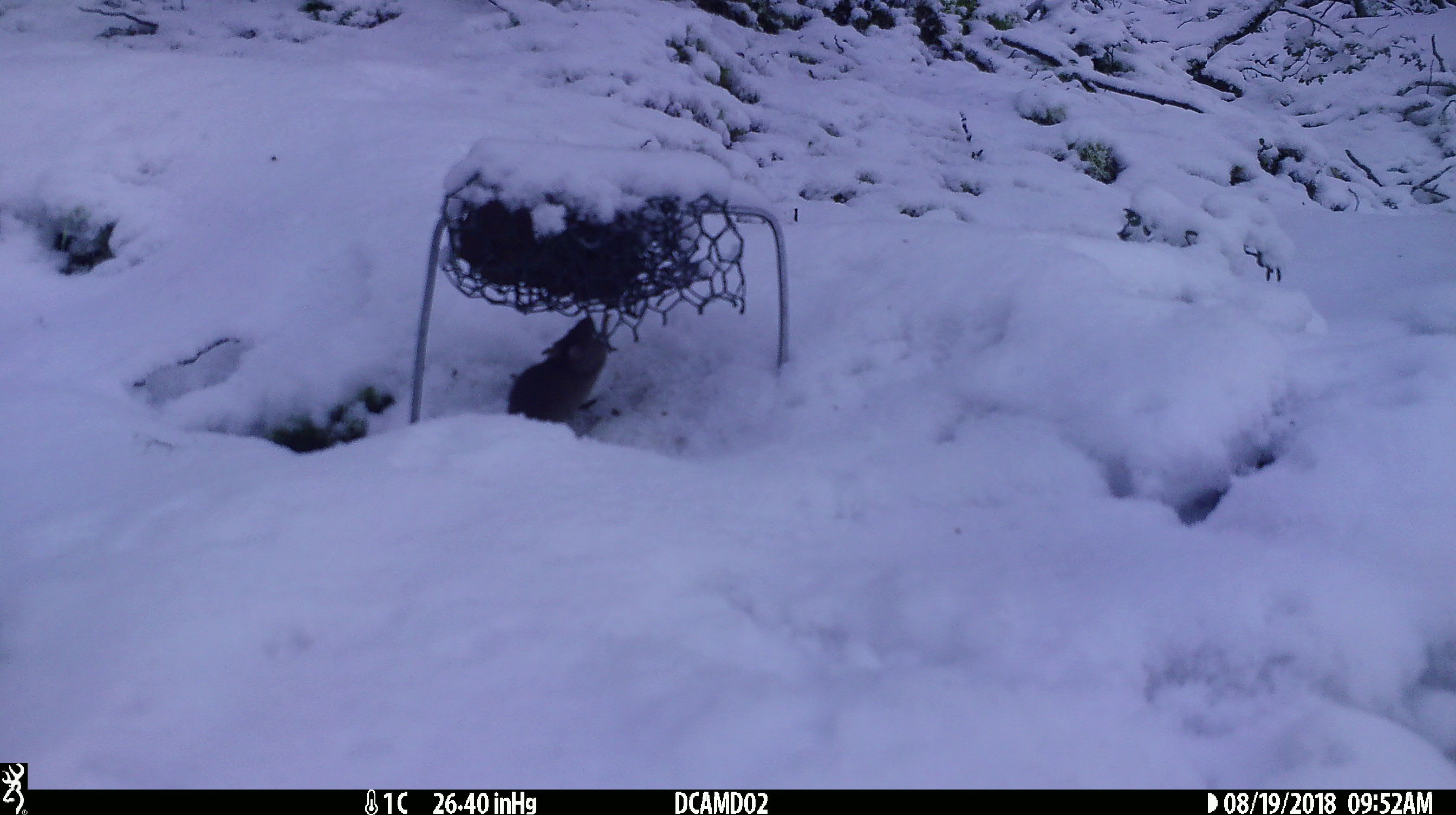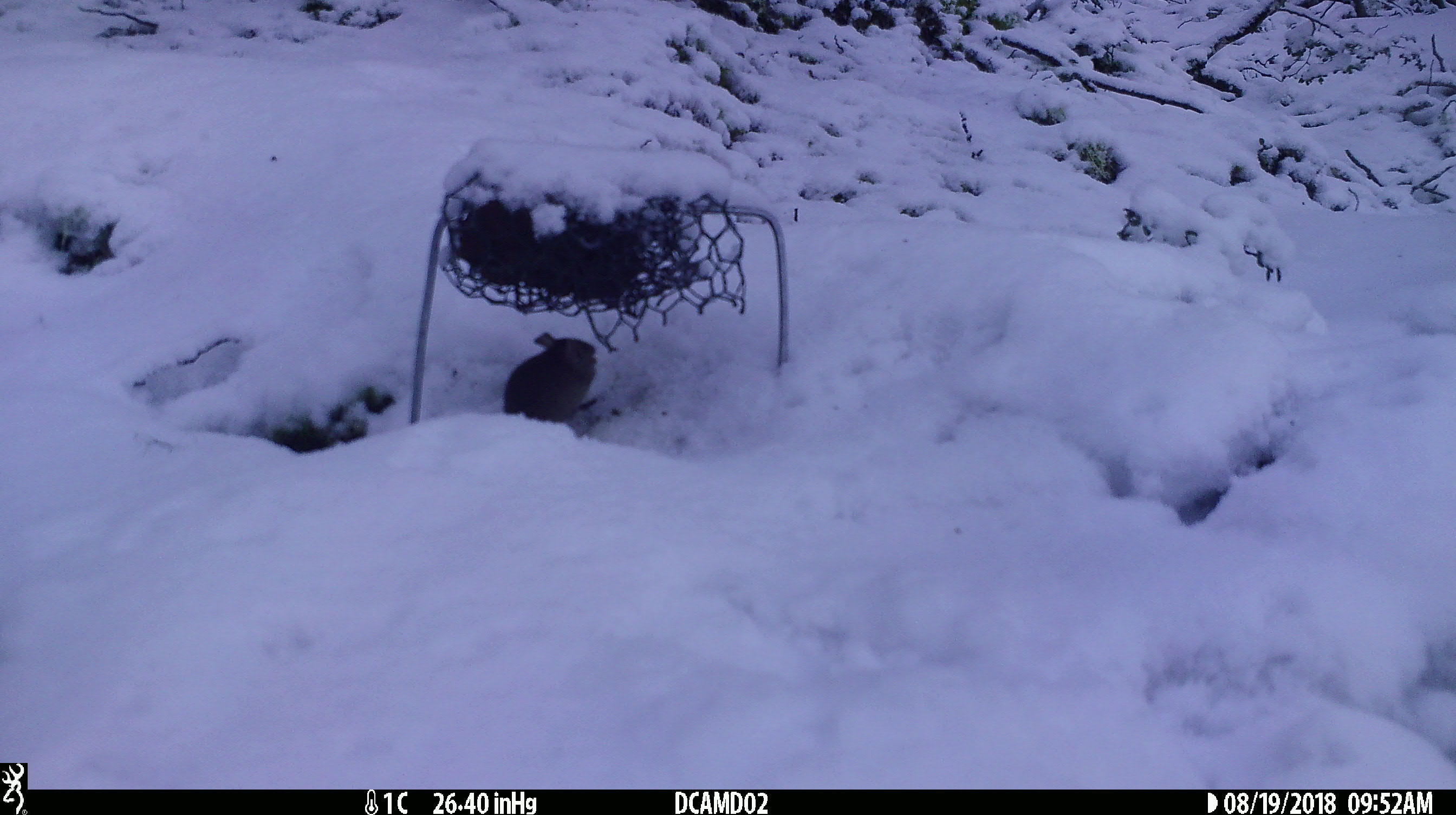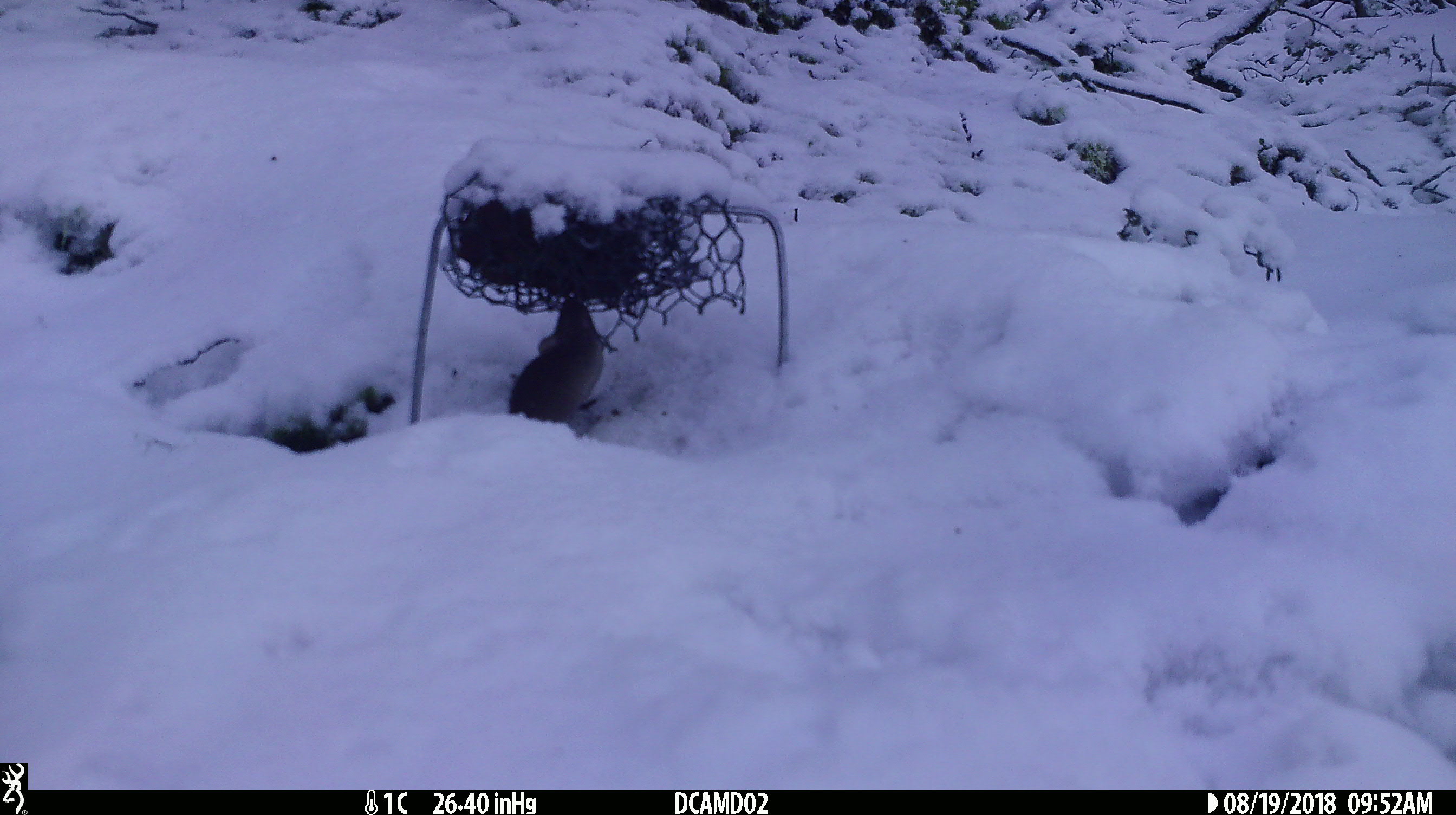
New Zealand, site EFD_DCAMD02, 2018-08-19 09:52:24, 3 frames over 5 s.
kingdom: Animalia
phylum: Chordata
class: Mammalia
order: Rodentia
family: Muridae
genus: Mus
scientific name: Mus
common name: mouse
Mouse (Mus).